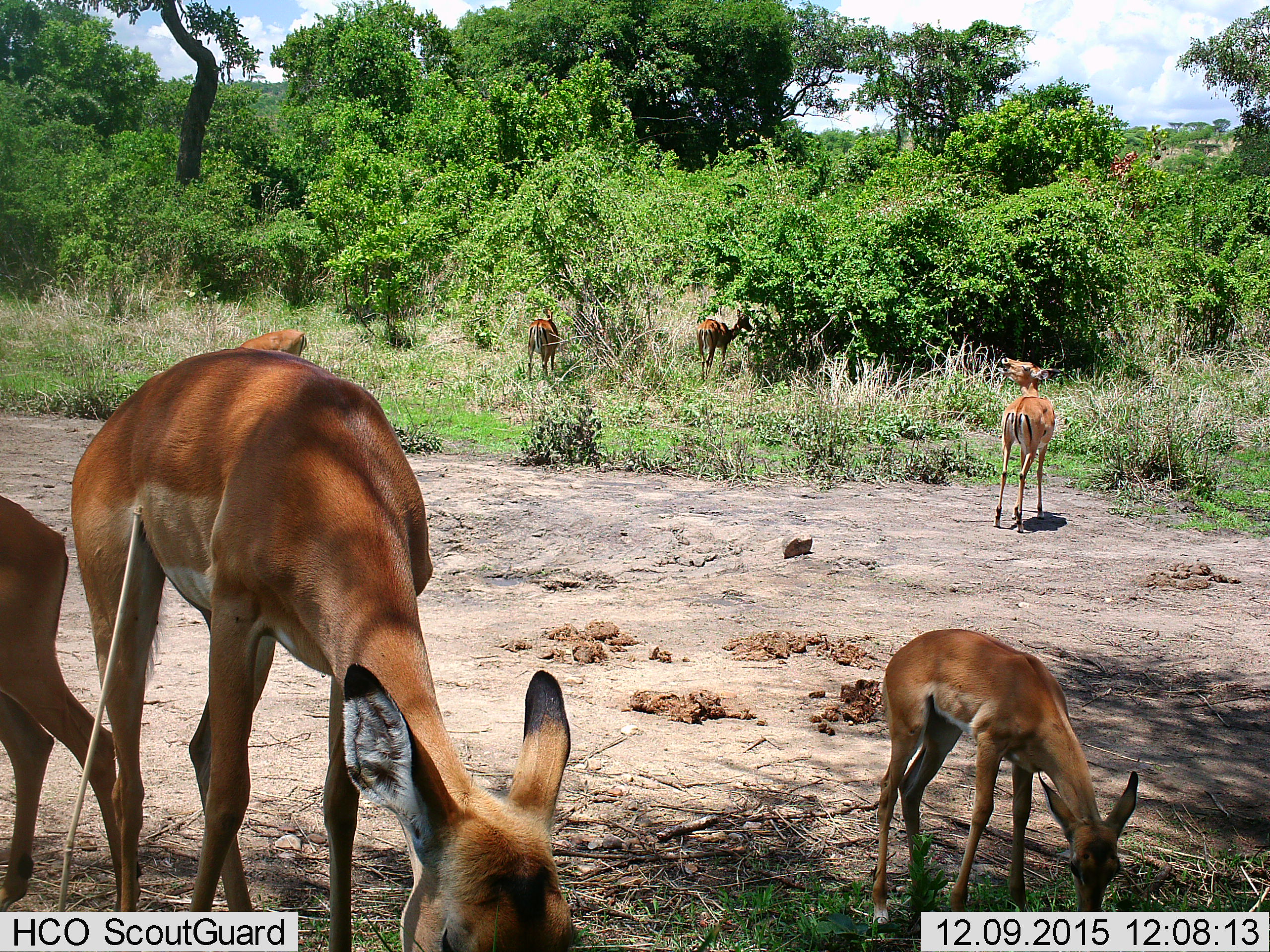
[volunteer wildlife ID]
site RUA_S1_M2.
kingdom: Animalia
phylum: Chordata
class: Mammalia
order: Artiodactyla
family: Bovidae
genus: Aepyceros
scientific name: Aepyceros melampus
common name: impala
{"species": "impala (Aepyceros melampus)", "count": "7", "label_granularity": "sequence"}